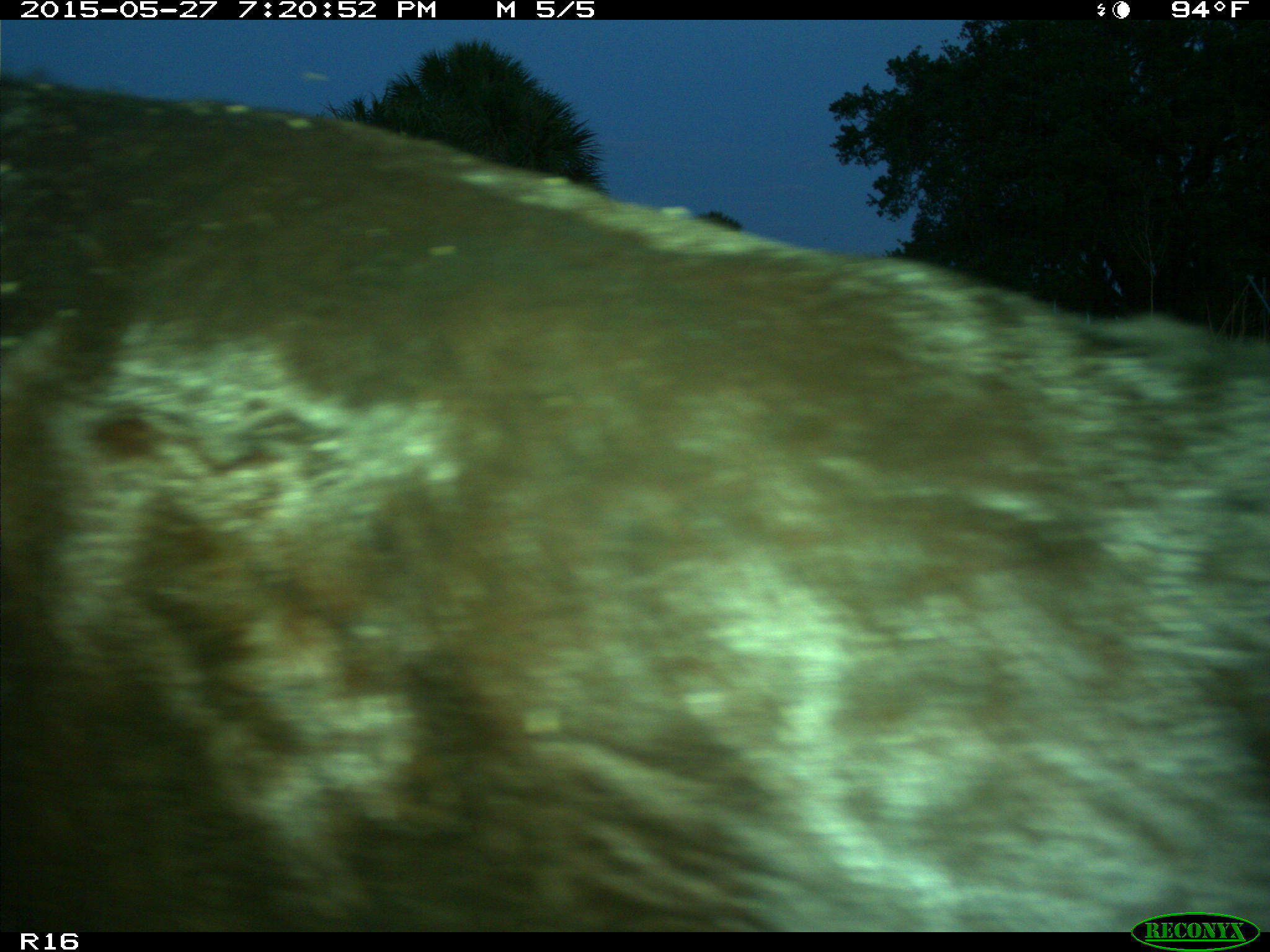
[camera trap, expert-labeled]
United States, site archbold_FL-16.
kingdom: Animalia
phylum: Chordata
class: Mammalia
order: Artiodactyla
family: Bovidae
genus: Bos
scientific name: Bos taurus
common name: domestic cow